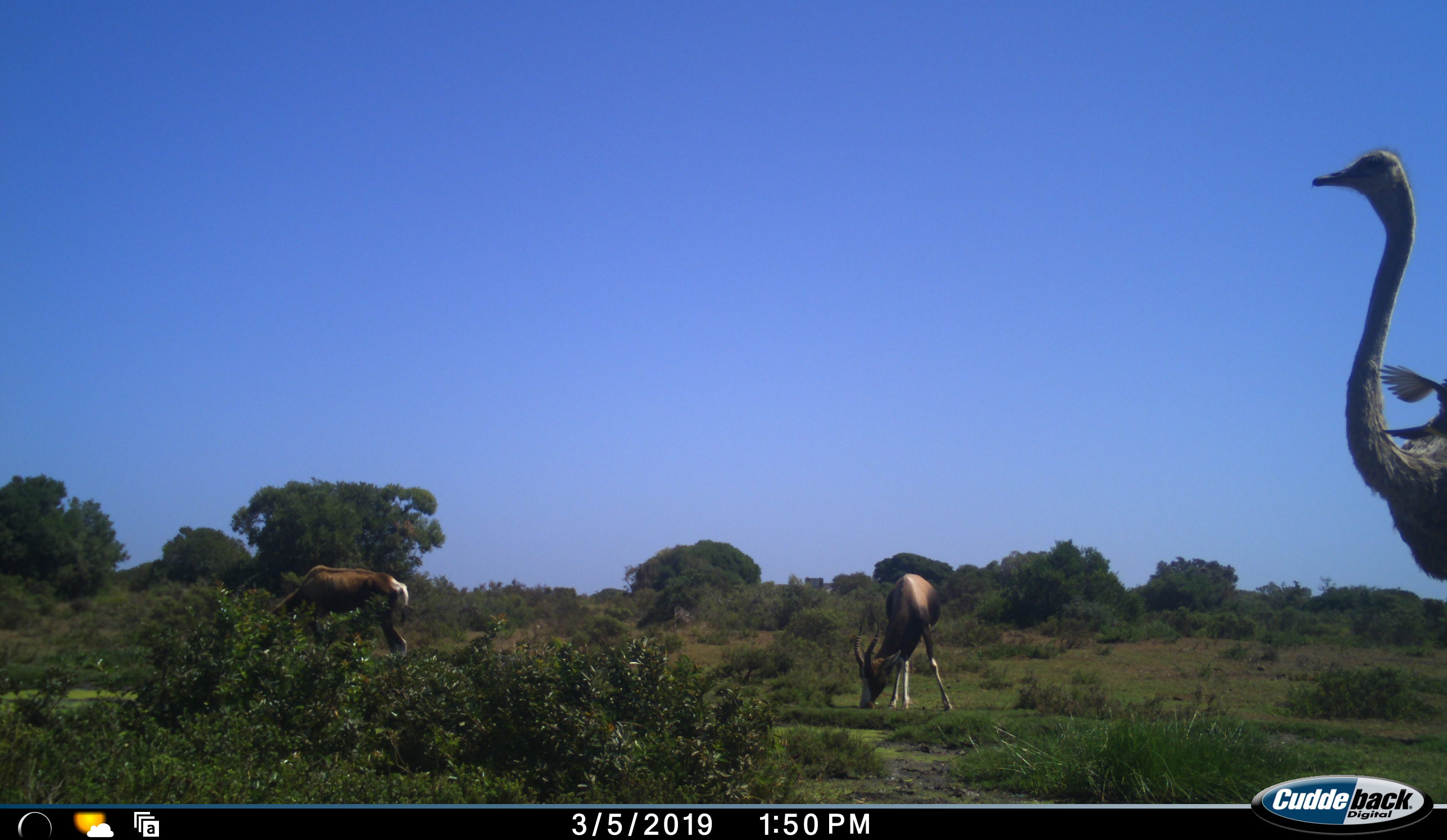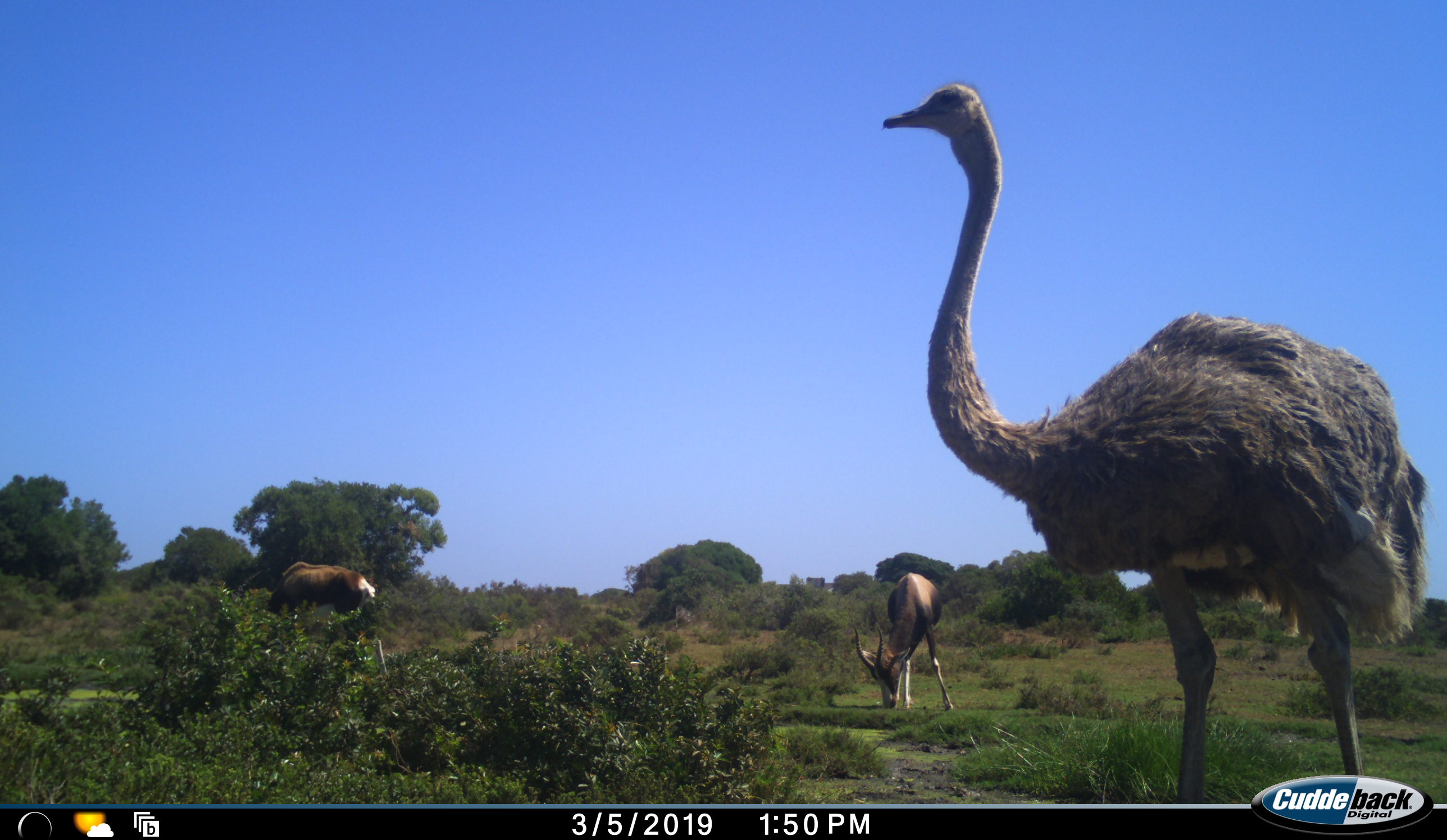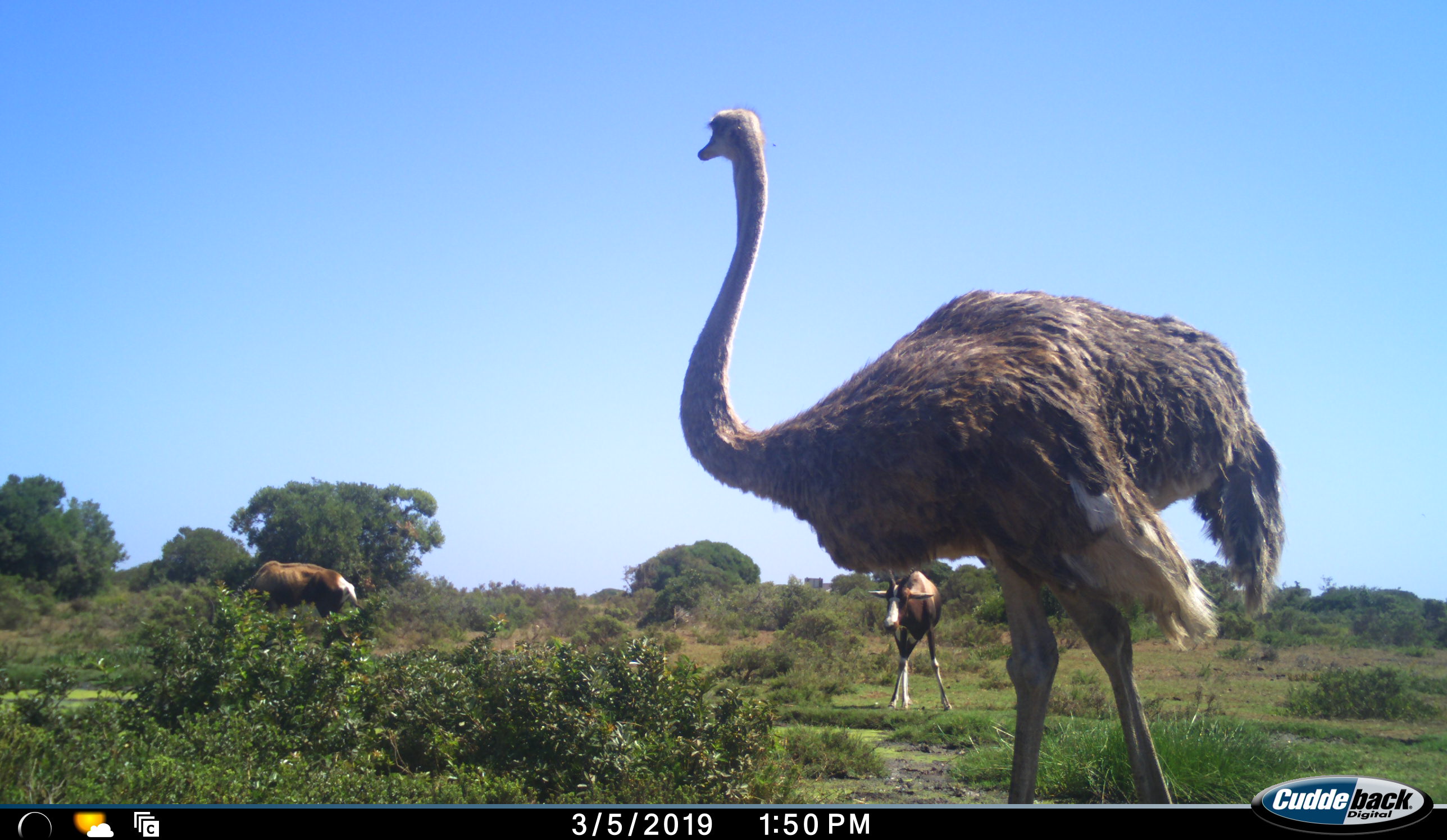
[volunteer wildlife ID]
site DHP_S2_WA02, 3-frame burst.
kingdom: Animalia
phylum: Chordata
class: Mammalia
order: Artiodactyla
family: Bovidae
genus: Damaliscus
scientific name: Damaliscus pygargus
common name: bontebok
Bontebok (Damaliscus pygargus), count 2. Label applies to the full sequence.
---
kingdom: Animalia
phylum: Chordata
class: Aves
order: Struthioniformes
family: Struthionidae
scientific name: Struthionidae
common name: ostrich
Ostrich (Struthionidae), count 1. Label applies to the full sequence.